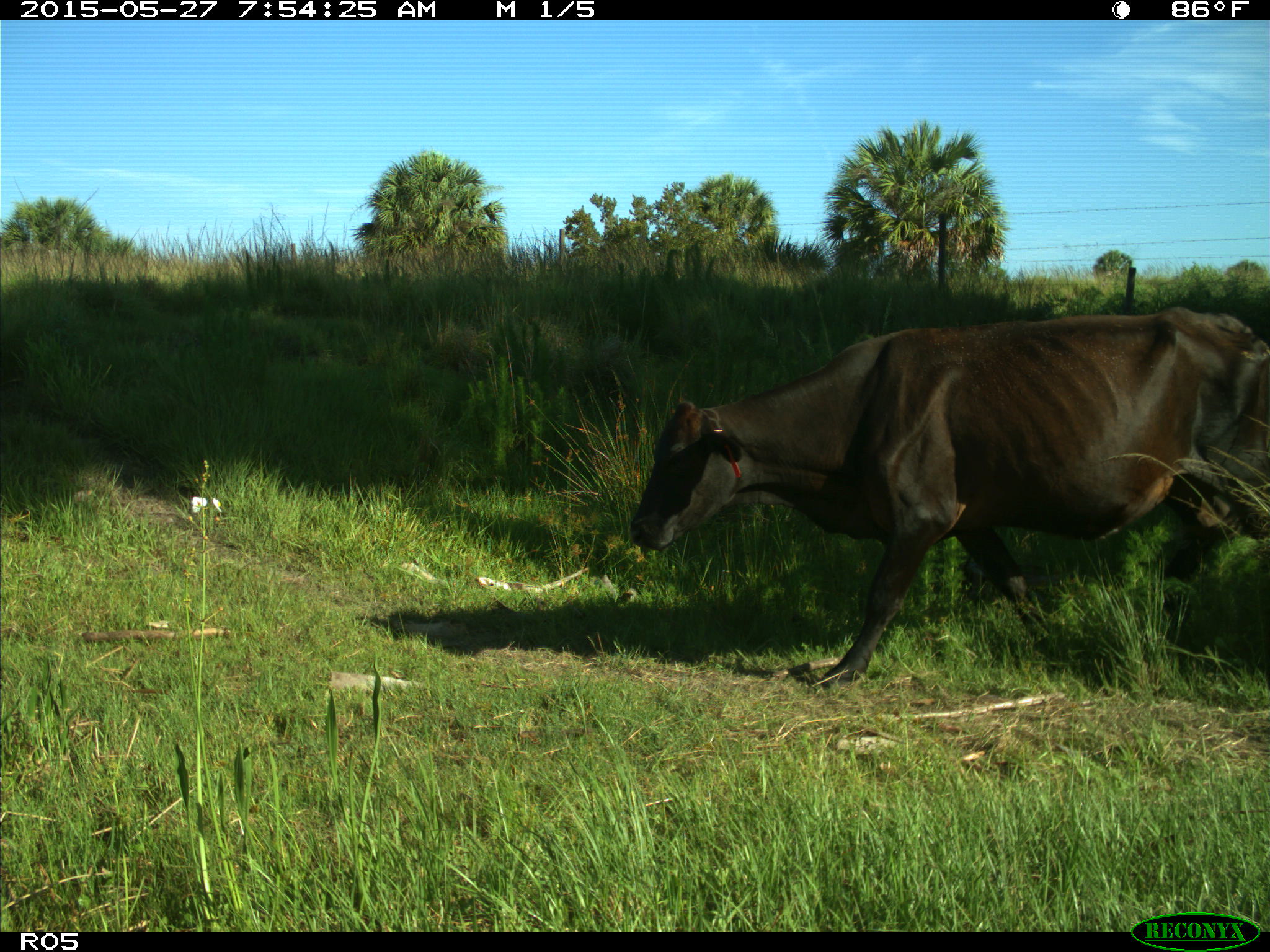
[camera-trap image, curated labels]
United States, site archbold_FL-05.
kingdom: Animalia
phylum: Chordata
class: Mammalia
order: Artiodactyla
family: Bovidae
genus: Bos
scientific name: Bos taurus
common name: domestic cow